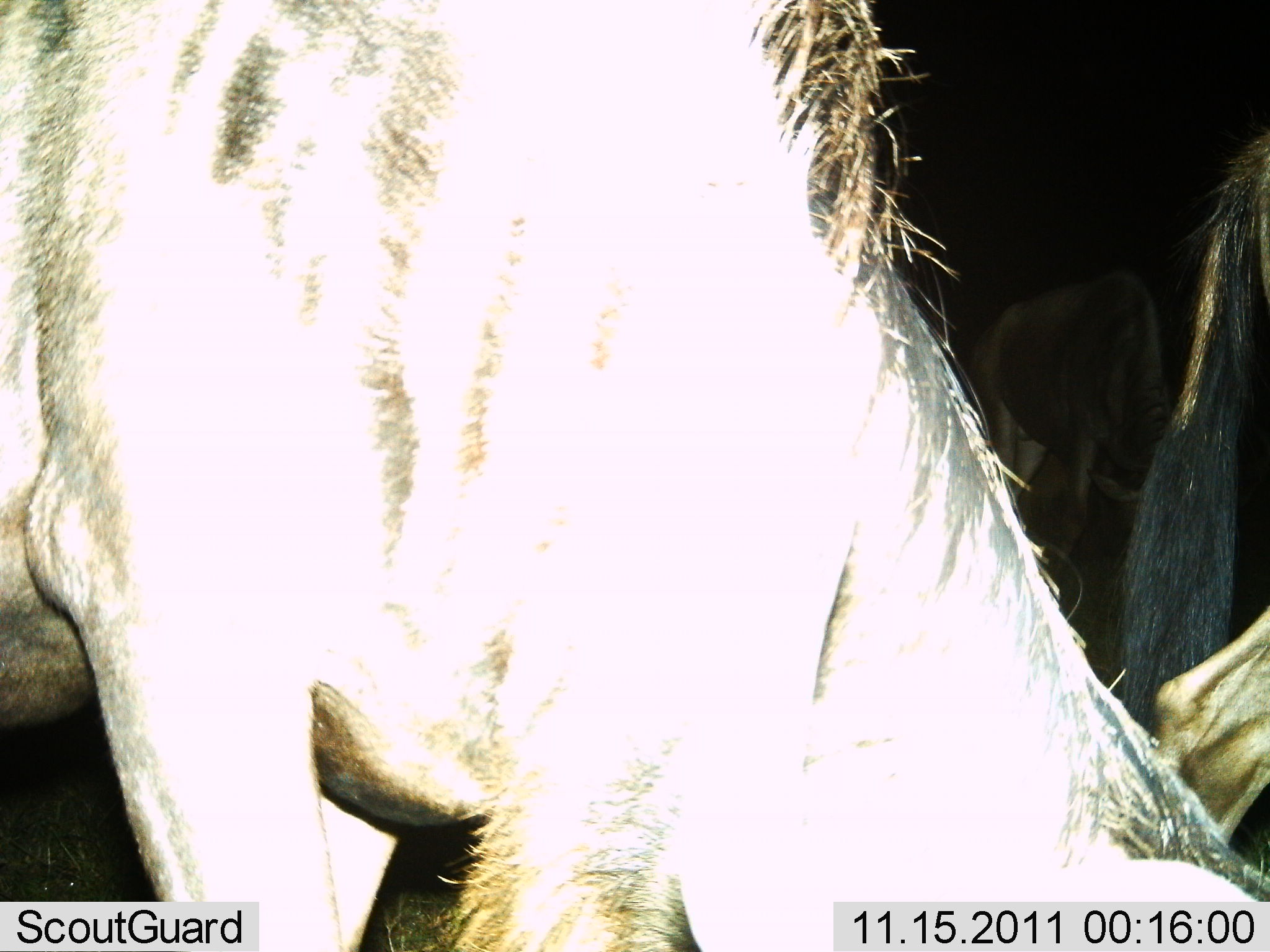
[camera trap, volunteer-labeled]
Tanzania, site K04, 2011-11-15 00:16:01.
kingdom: Animalia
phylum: Chordata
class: Mammalia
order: Artiodactyla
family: Bovidae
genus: Connochaetes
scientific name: Connochaetes taurinus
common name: blue wildebeest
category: wildebeest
Wildebeest (blue wildebeest) (Connochaetes taurinus), count 3. Behavior (volunteer vote fractions): standing 58%, resting 0%, moving 17%, interacting 0%. Young present (vote fraction): 0%. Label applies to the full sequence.